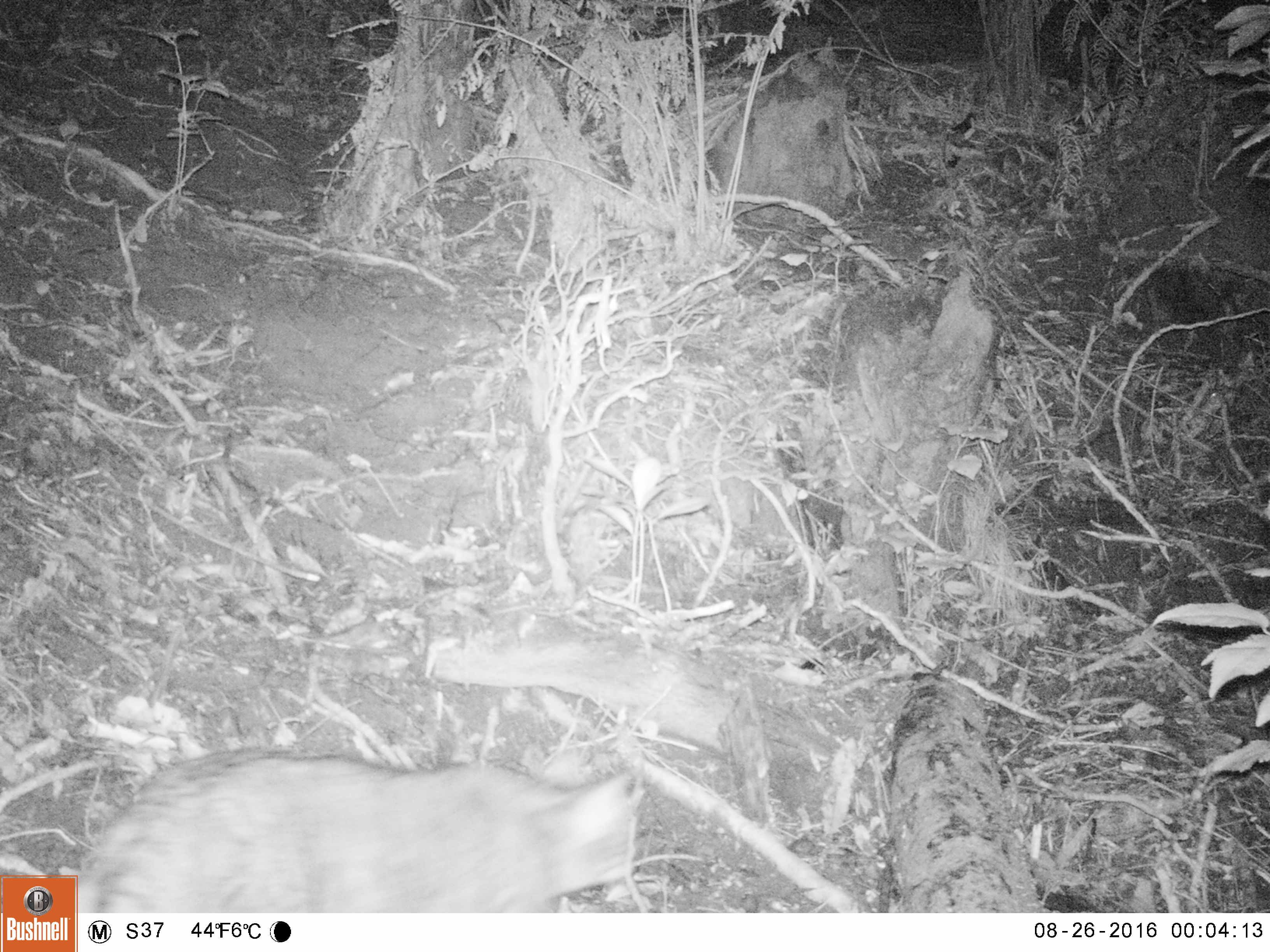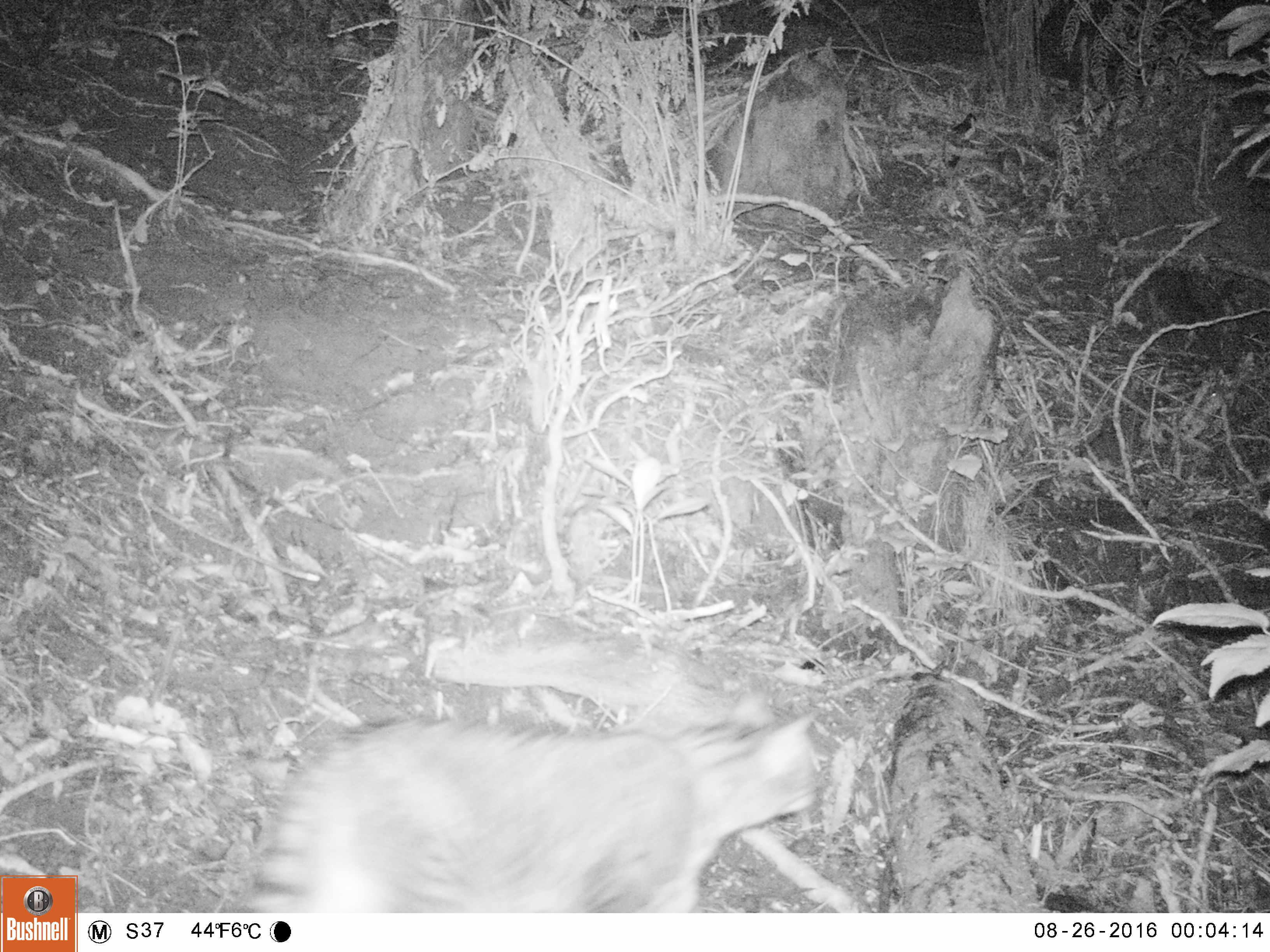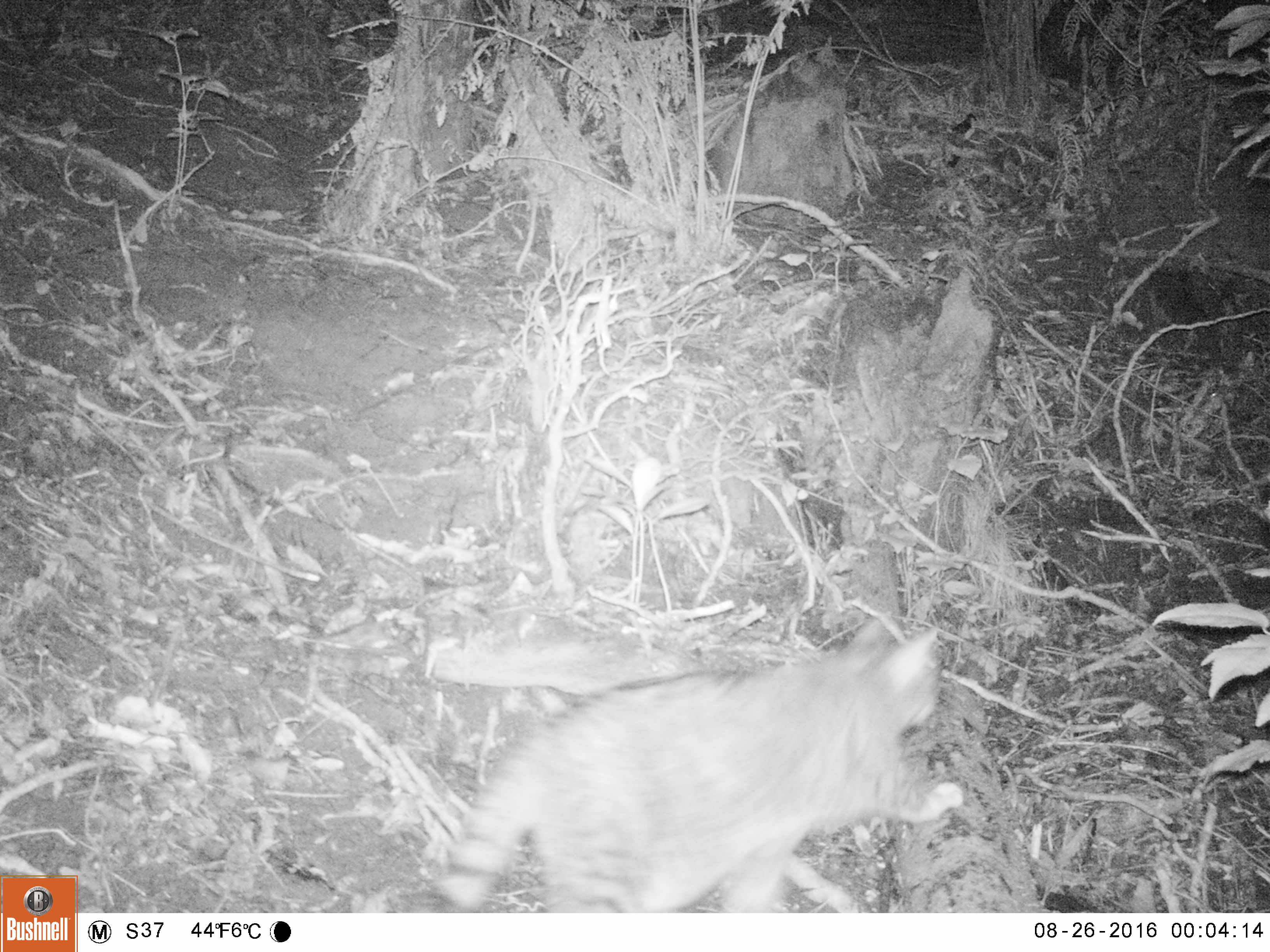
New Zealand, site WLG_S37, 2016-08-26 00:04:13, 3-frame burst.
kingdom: Animalia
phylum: Chordata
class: Mammalia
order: Carnivora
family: Felidae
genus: Felis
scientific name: Felis catus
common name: domestic cat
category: cat